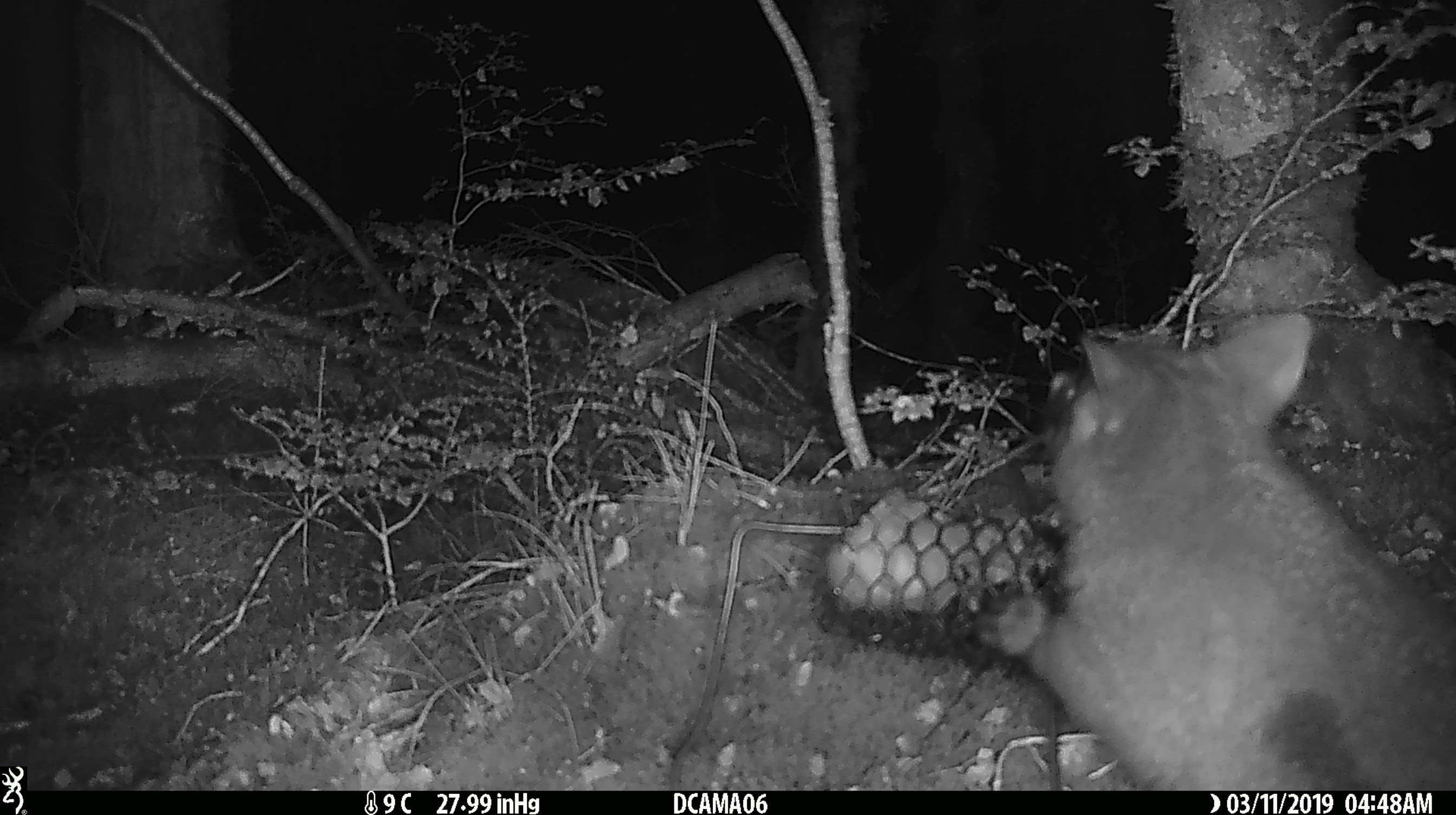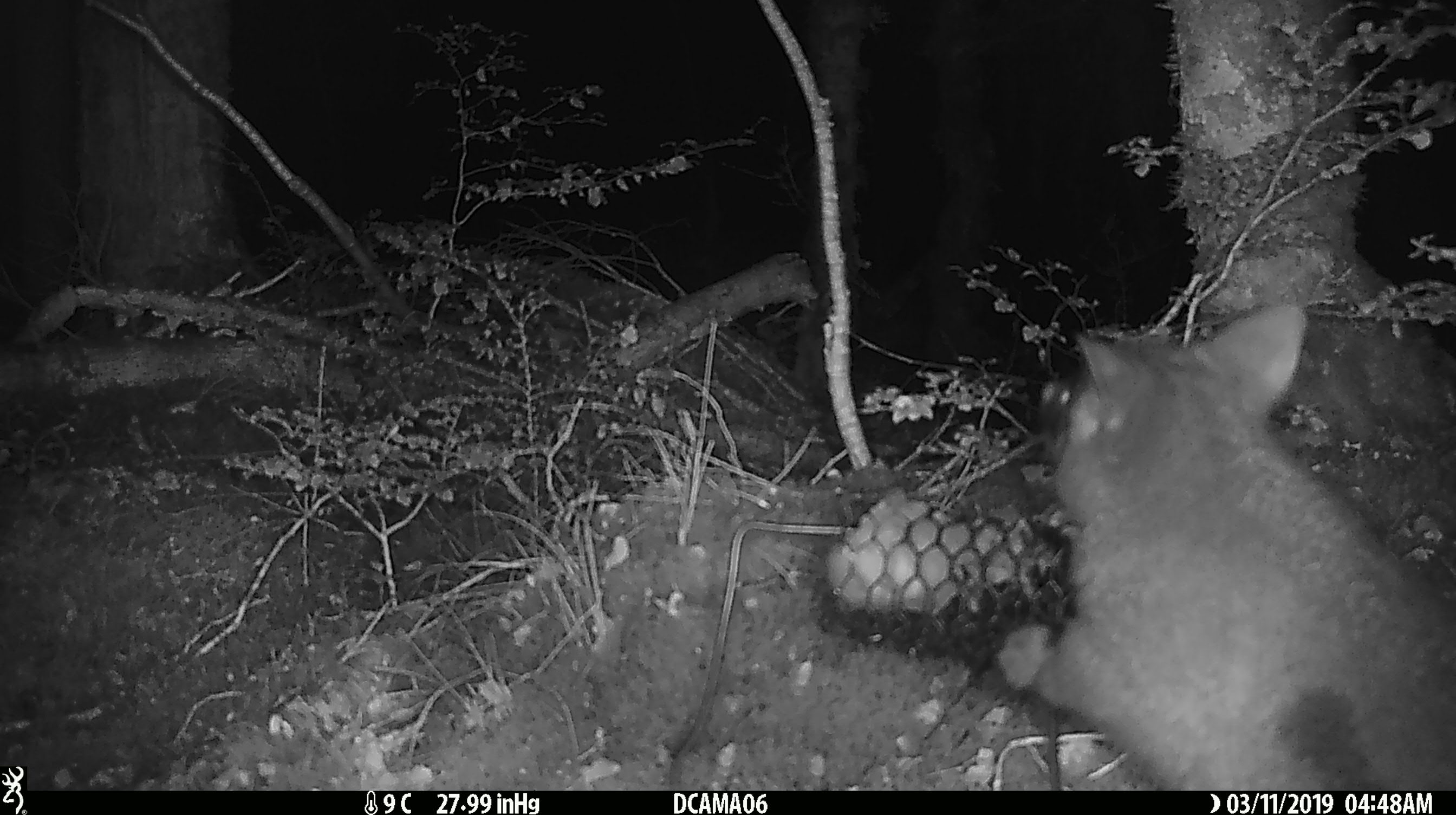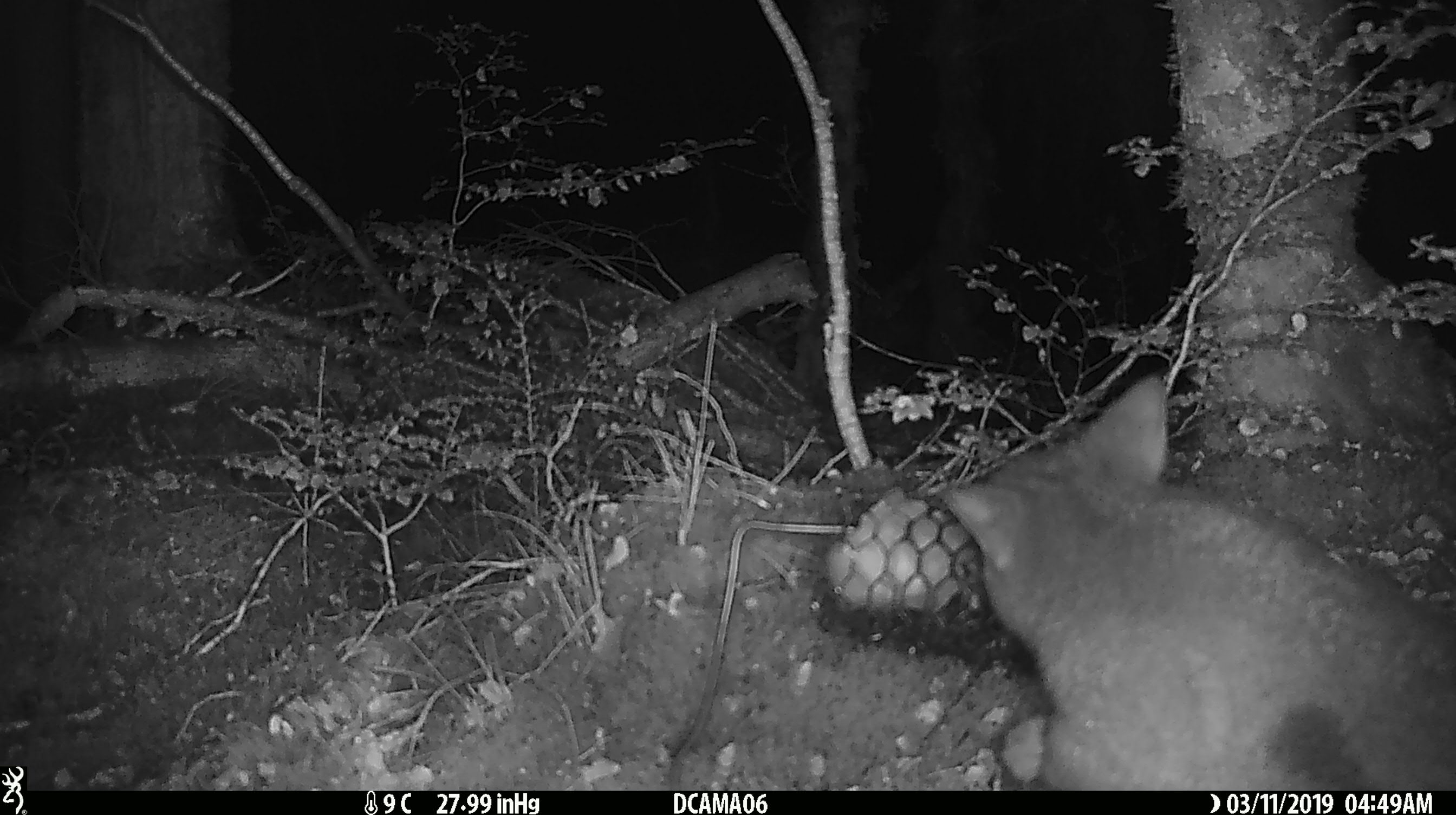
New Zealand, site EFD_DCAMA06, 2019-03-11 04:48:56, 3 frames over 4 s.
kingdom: Animalia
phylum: Chordata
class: Mammalia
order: Diprotodontia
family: Phalangeridae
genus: Trichosurus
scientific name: Trichosurus vulpecula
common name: common brushtail possum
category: possum